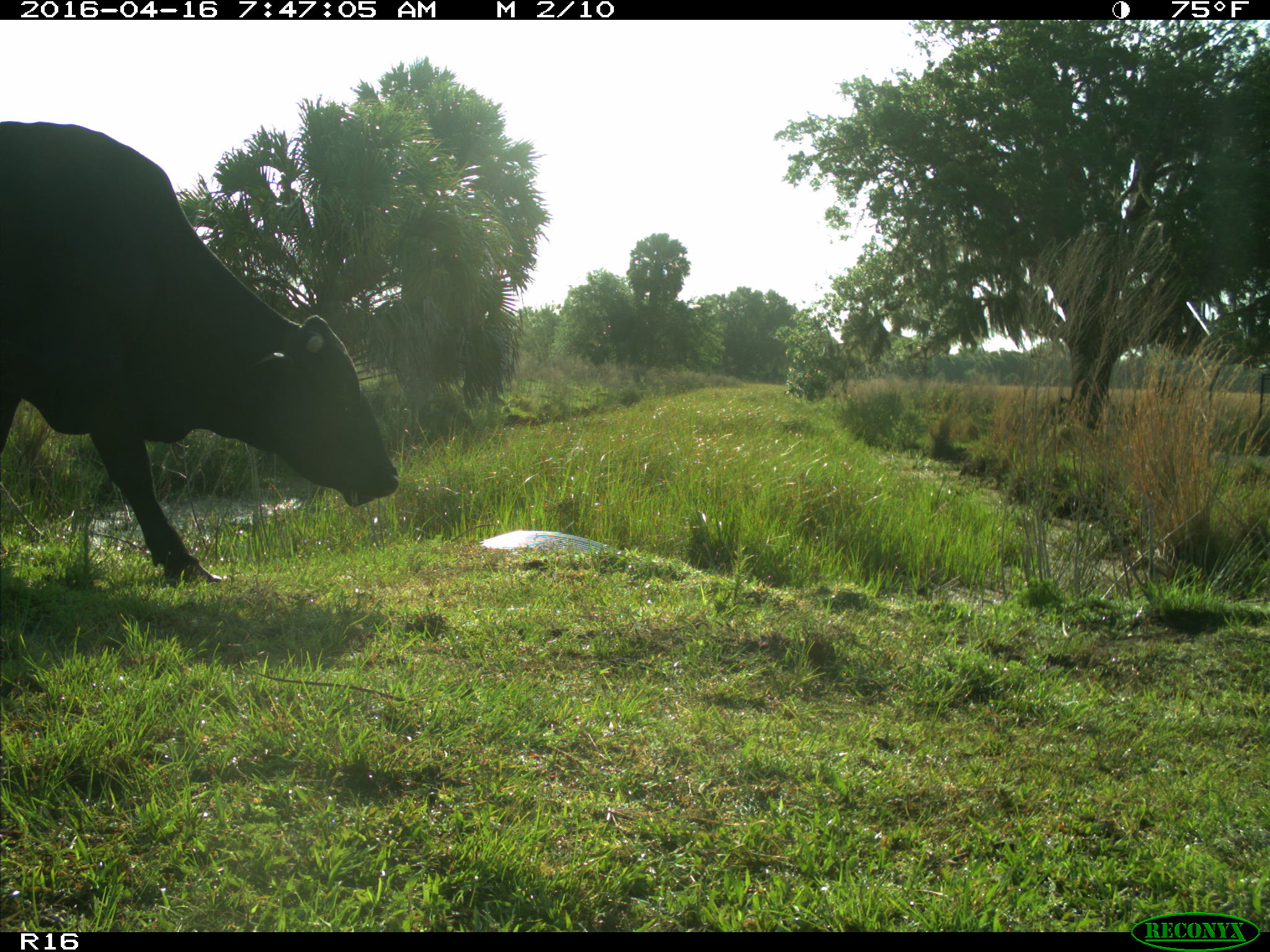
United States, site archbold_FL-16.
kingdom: Animalia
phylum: Chordata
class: Mammalia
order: Artiodactyla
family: Bovidae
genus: Bos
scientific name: Bos taurus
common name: domestic cow